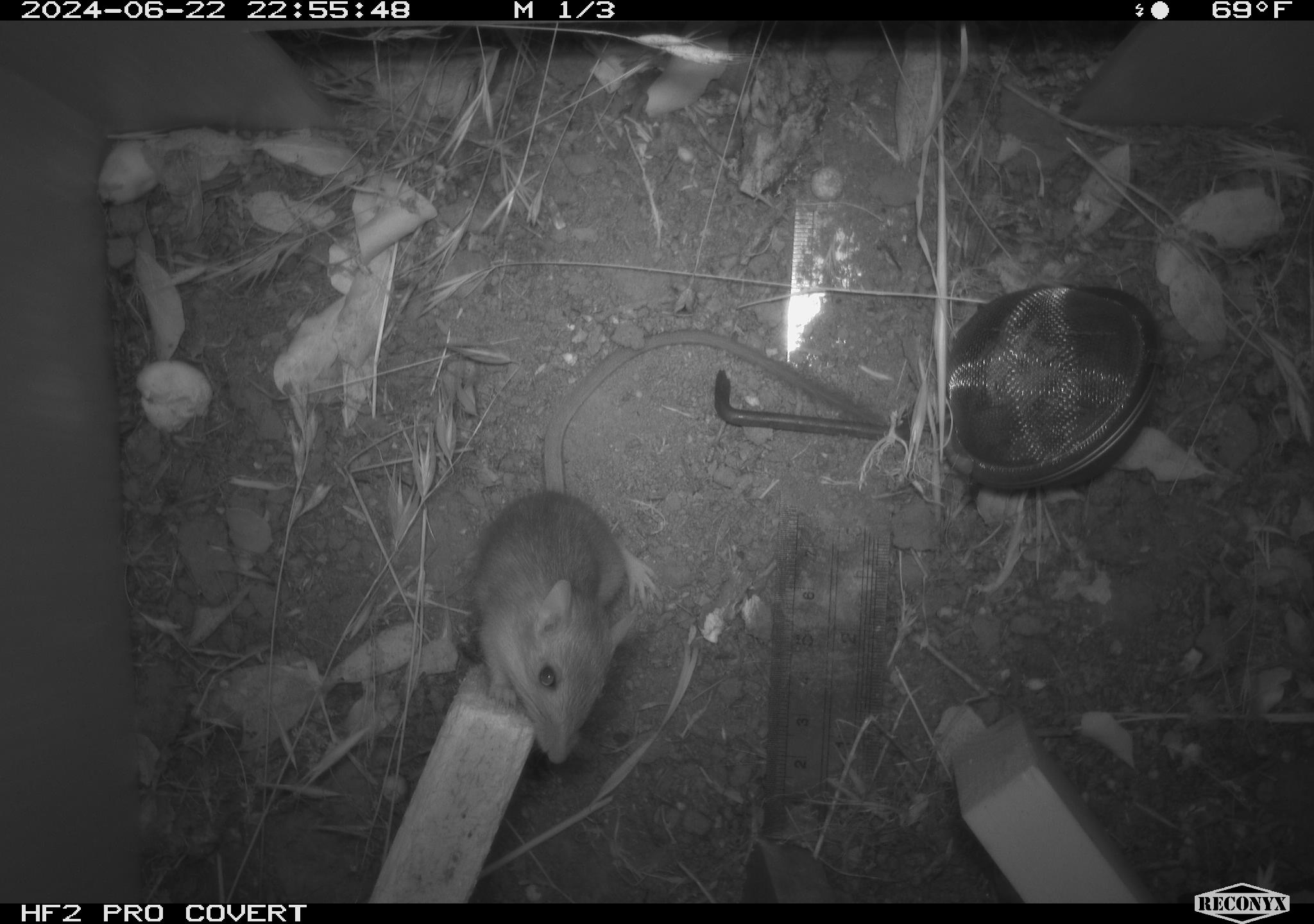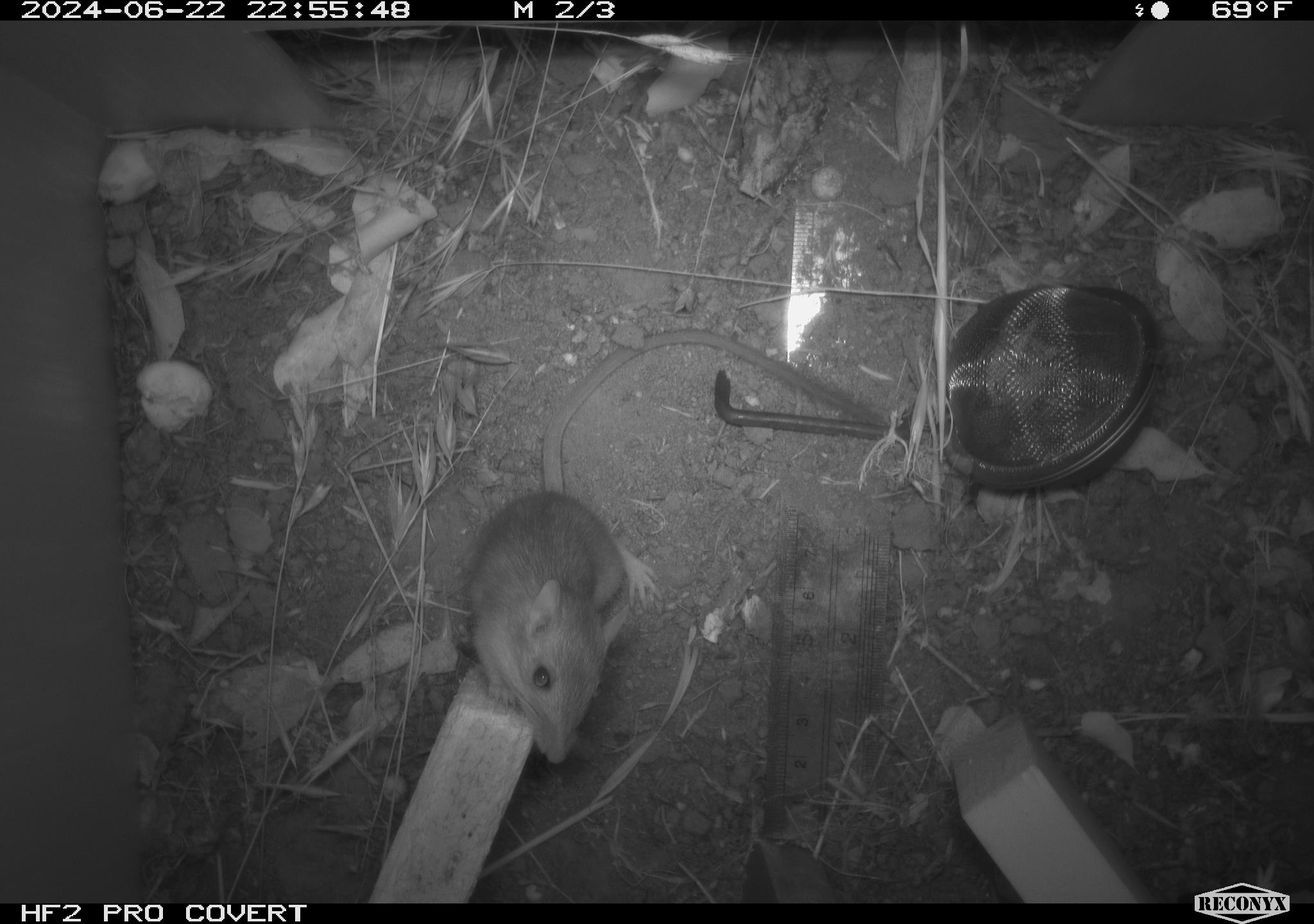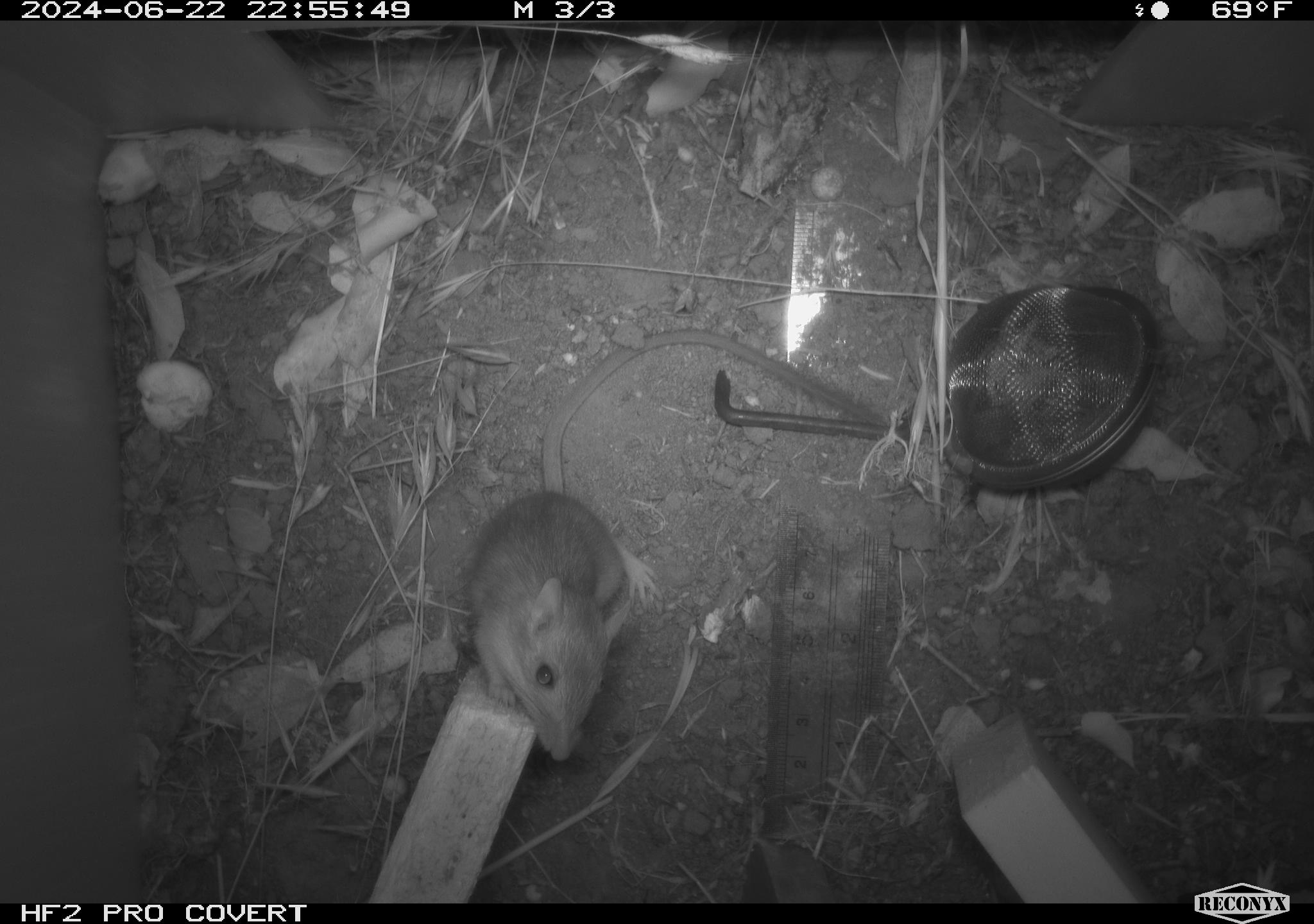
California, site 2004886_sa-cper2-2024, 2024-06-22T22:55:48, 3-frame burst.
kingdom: Animalia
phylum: Chordata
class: Mammalia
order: Rodentia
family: Heteromyidae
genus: Dipodomys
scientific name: Dipodomys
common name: kangaroo rats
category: dipodomys species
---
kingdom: Animalia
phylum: Chordata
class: Mammalia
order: Rodentia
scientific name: Rodentia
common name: rodent